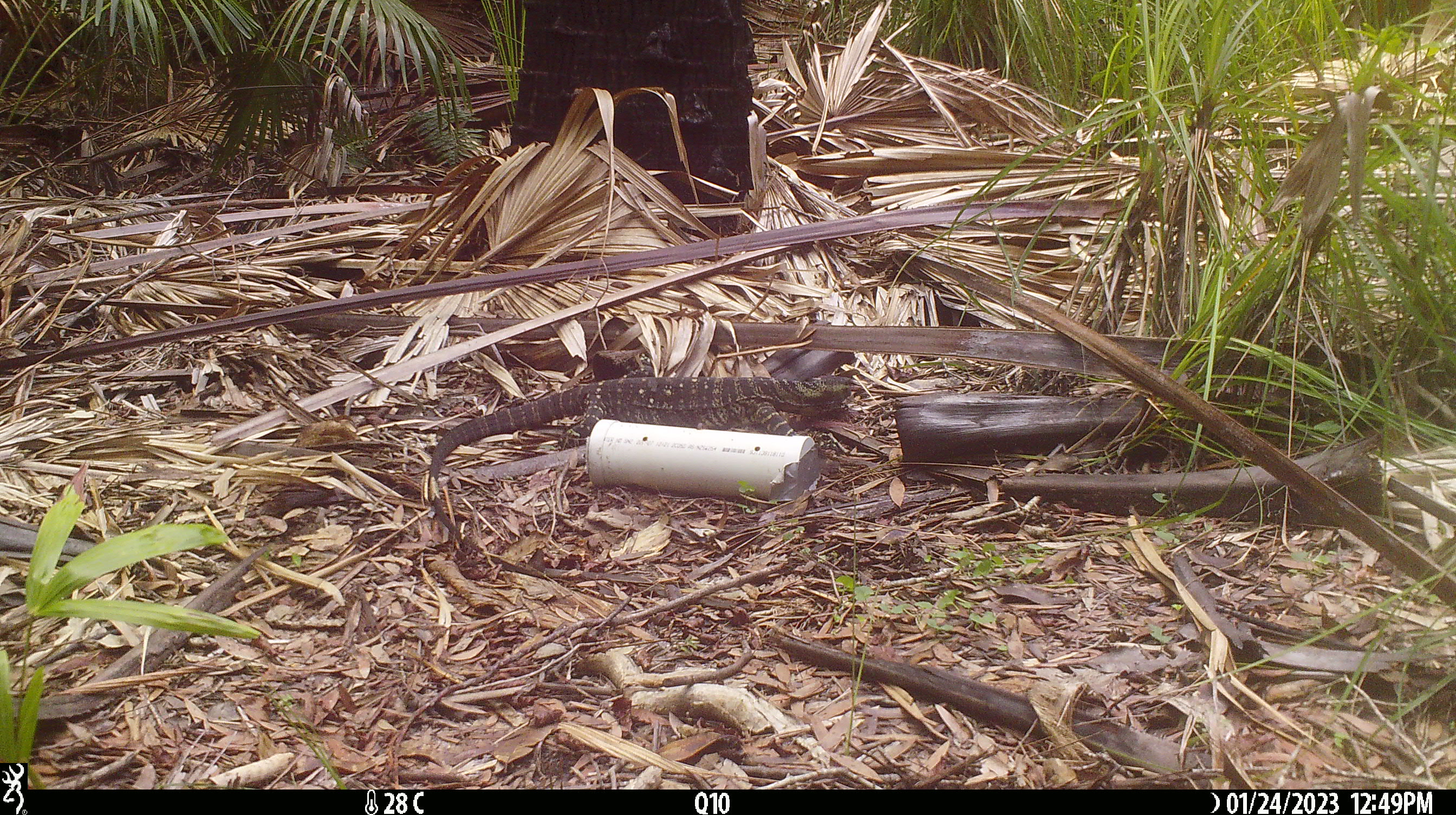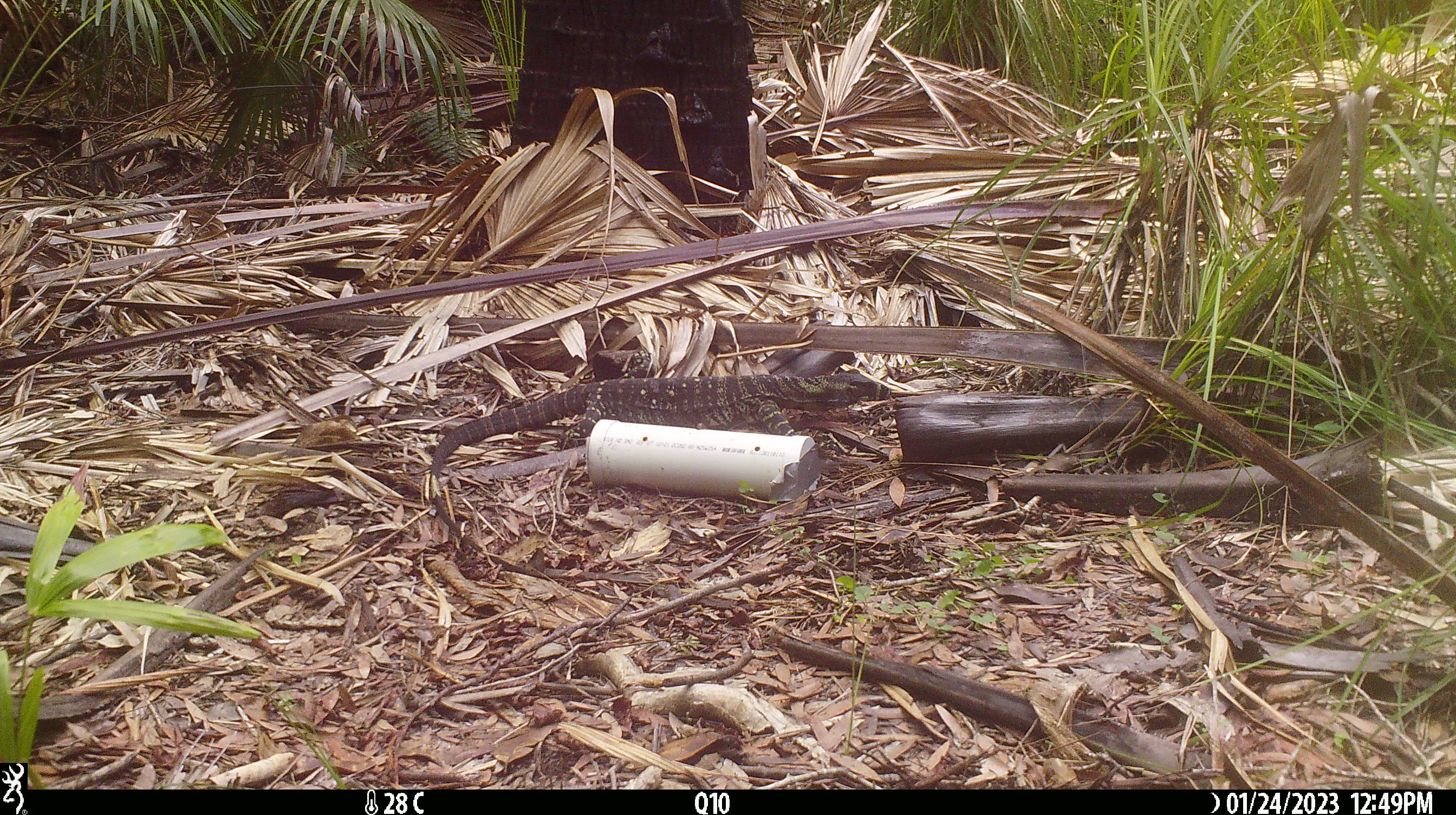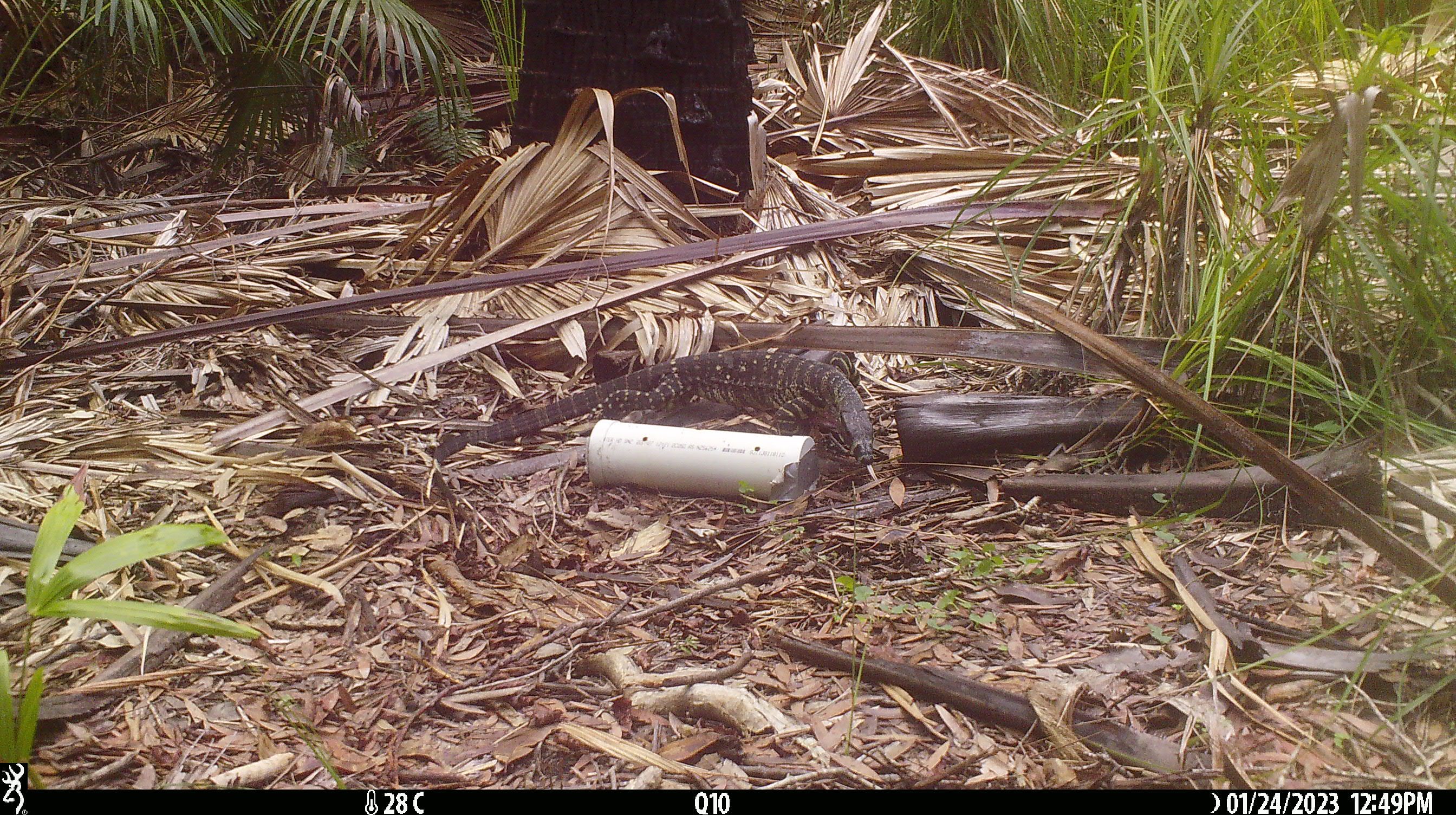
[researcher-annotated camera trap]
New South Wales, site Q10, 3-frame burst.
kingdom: Animalia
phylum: Chordata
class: Reptilia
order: Squamata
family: Varanidae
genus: Varanus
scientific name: Varanus varius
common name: lace monitor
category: goanna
Goanna (lace monitor) (Varanus varius).